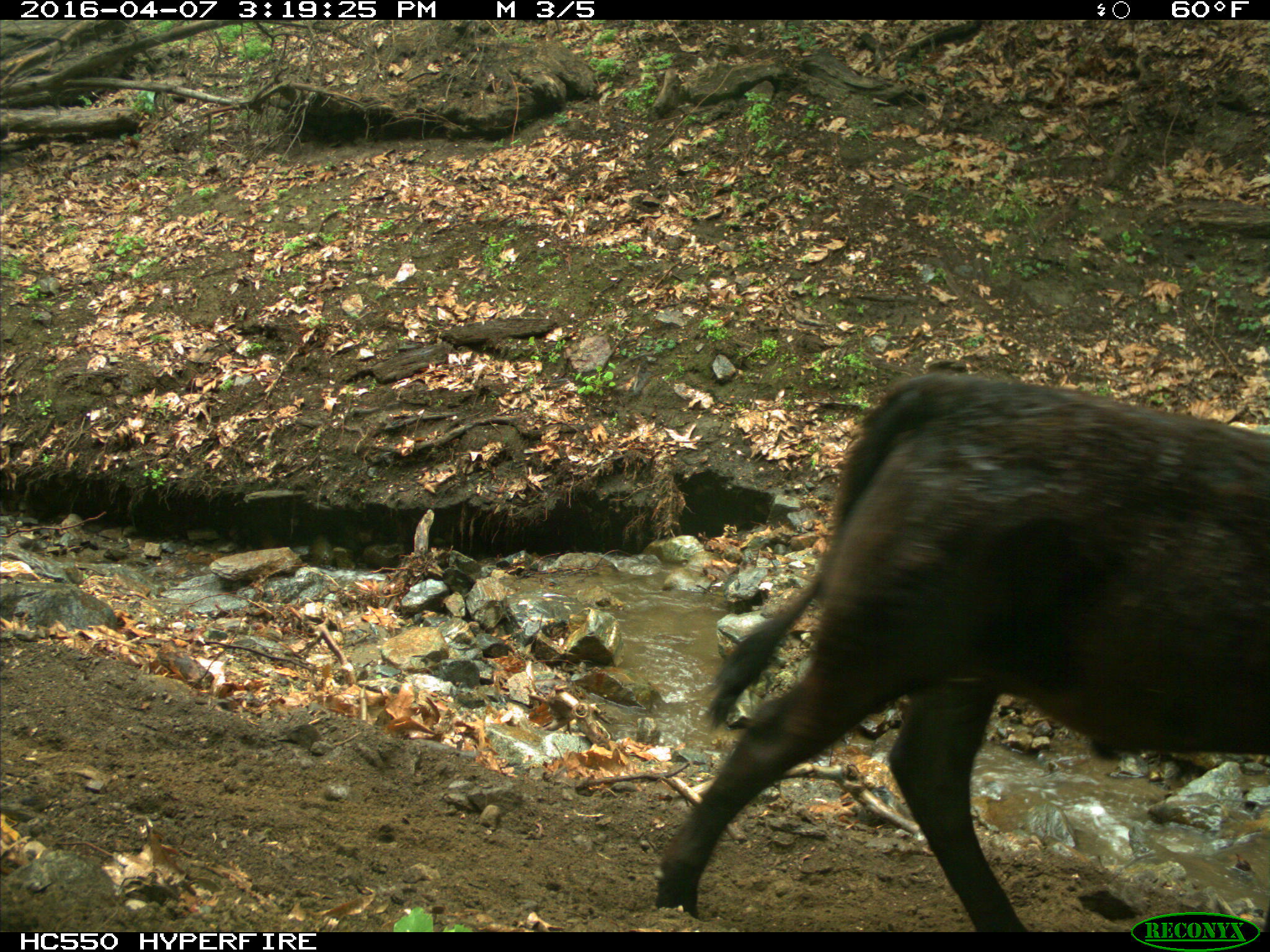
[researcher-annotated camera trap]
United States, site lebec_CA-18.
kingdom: Animalia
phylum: Chordata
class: Mammalia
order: Artiodactyla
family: Bovidae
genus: Bos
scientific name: Bos taurus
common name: domestic cow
Bos taurus (domestic cow).